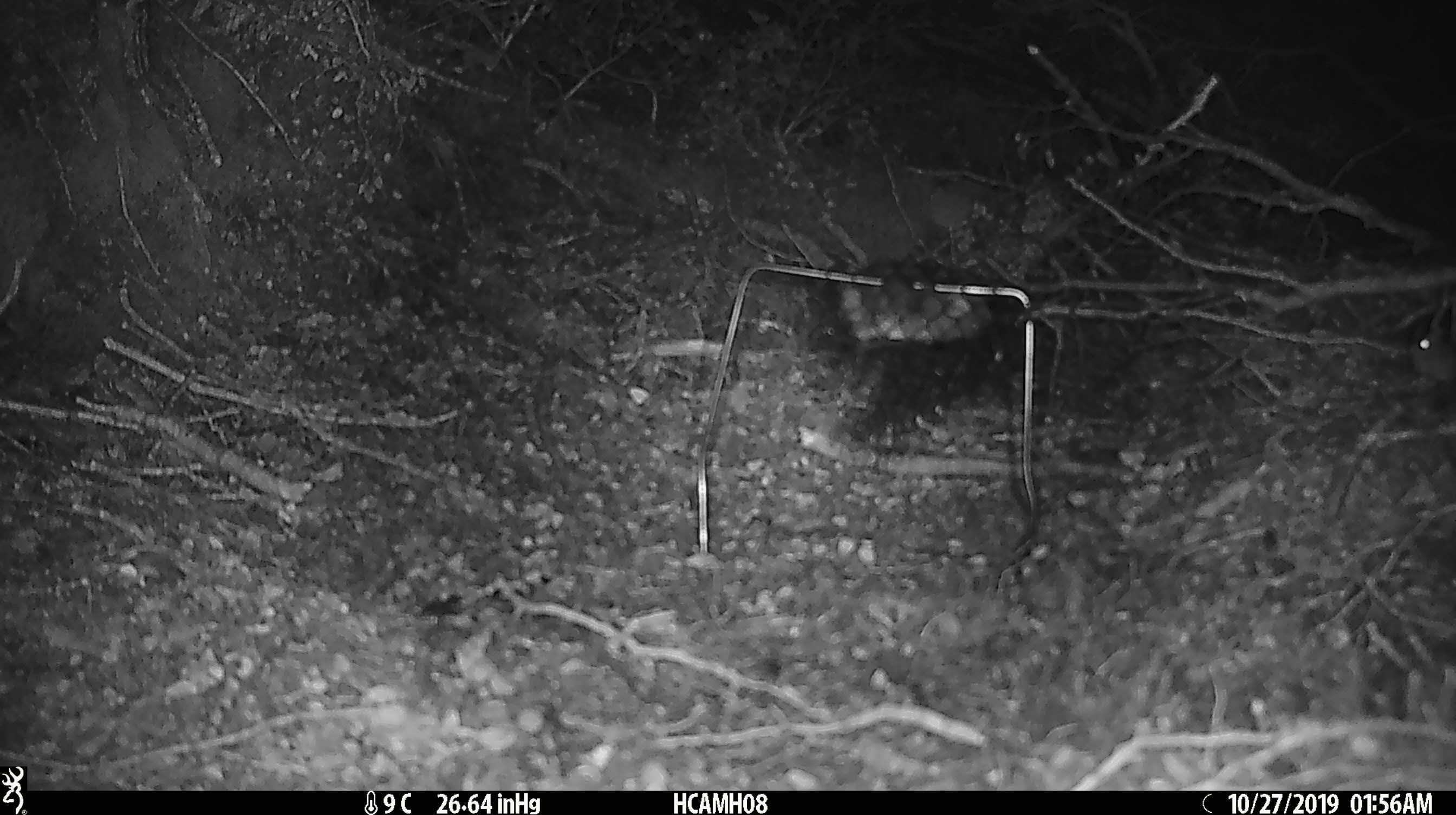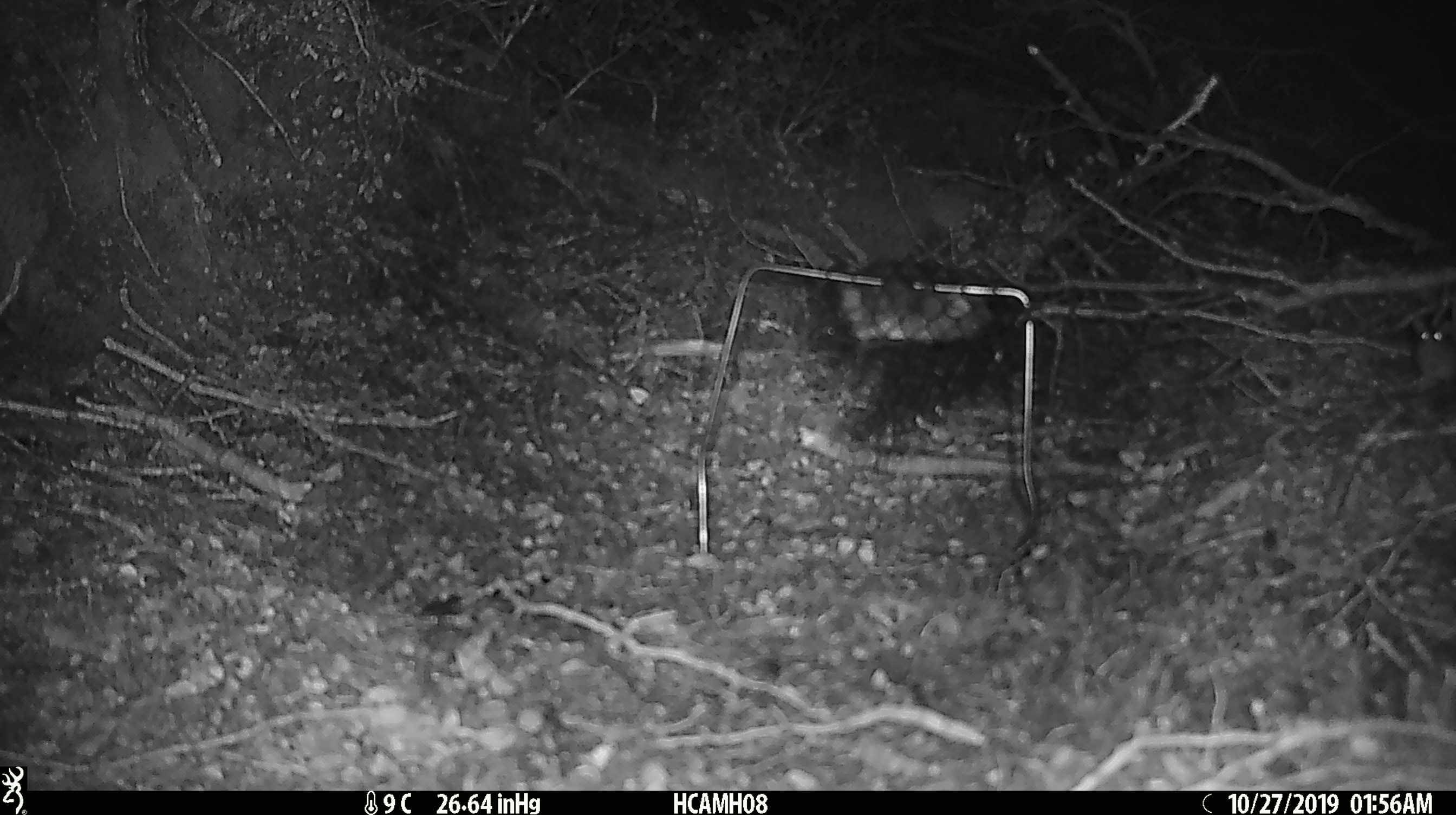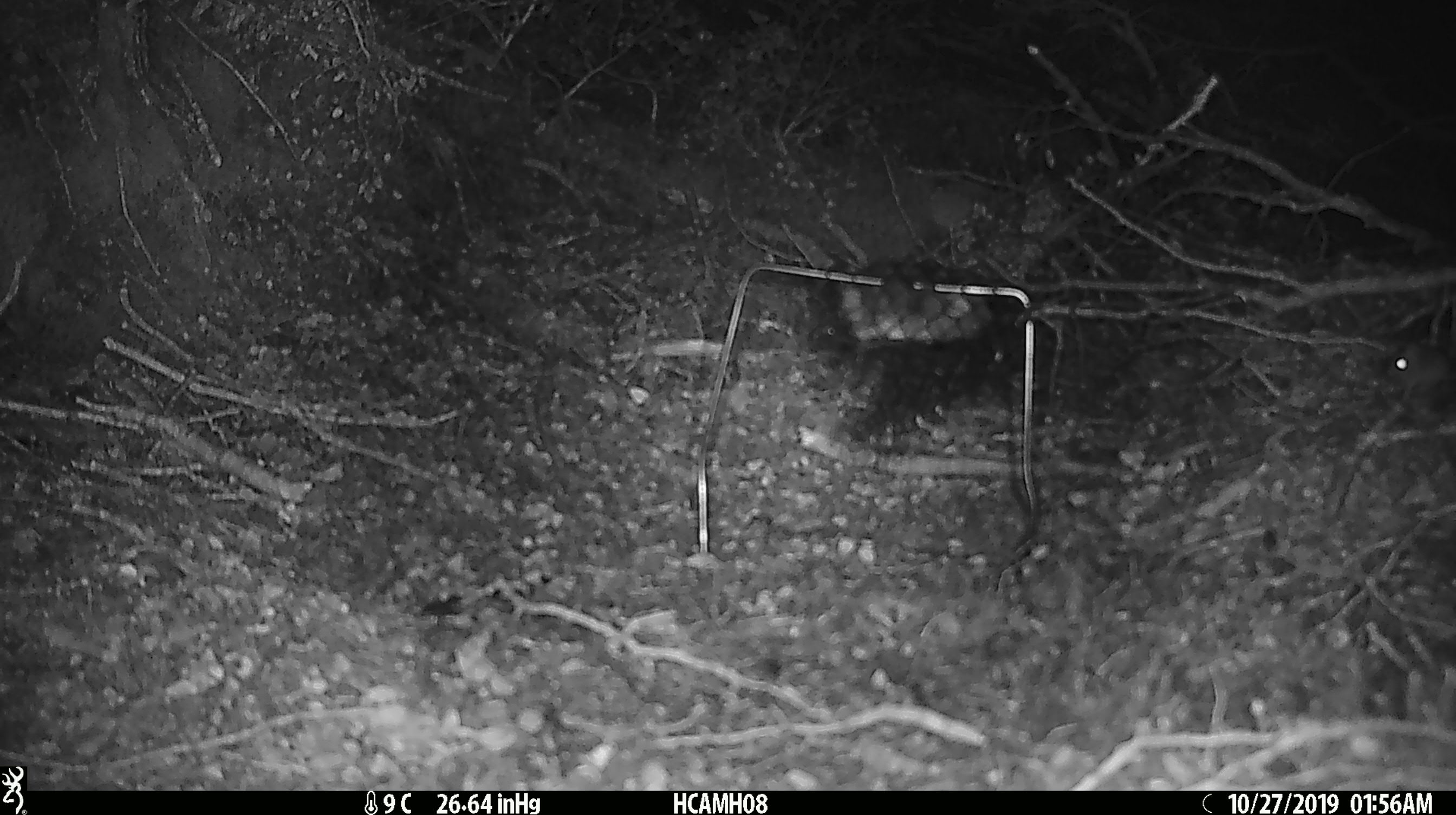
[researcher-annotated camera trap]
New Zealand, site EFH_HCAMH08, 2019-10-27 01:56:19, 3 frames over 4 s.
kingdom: Animalia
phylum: Chordata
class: Mammalia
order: Rodentia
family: Muridae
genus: Mus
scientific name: Mus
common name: mouse